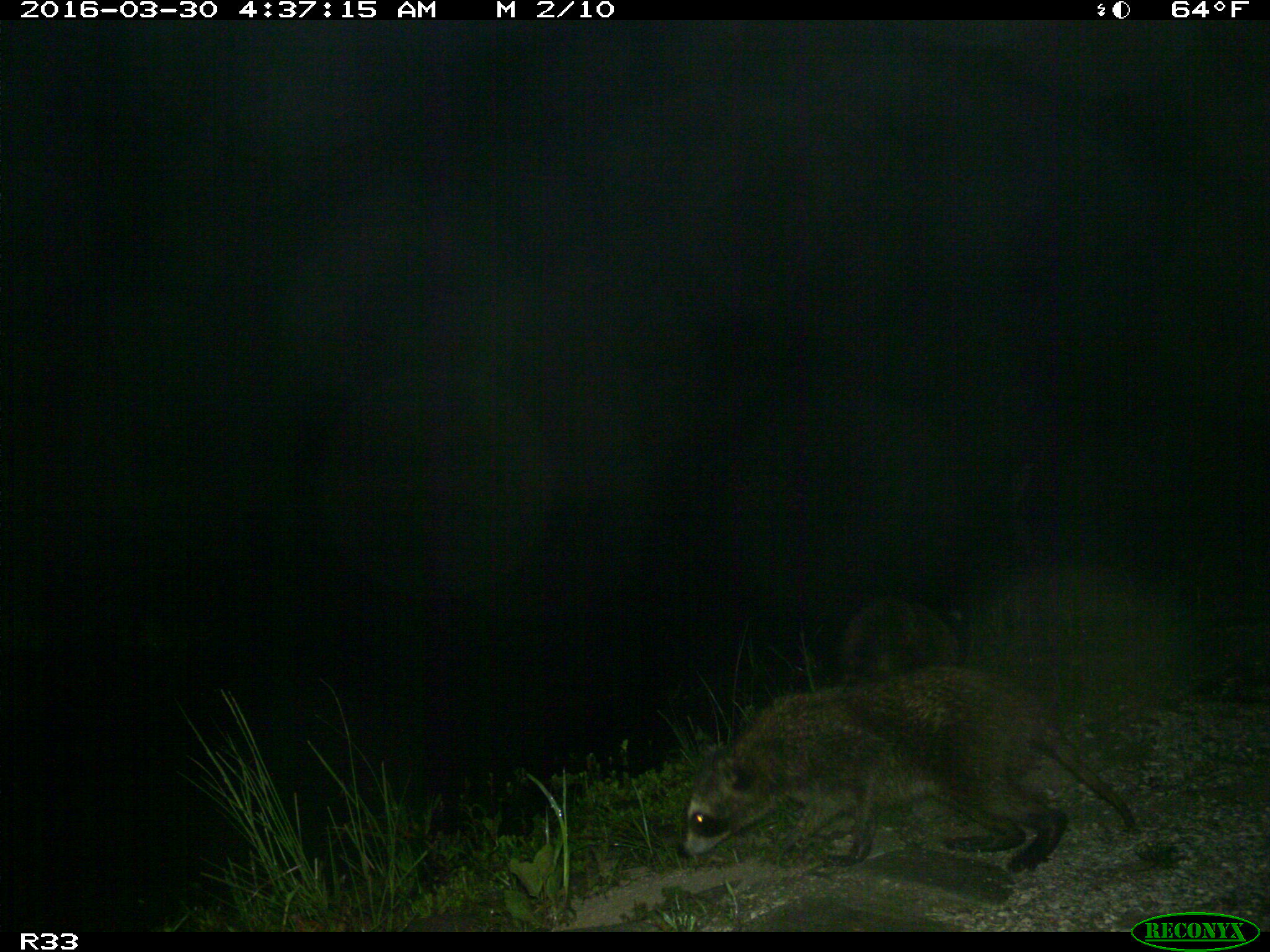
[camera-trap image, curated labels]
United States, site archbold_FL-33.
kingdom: Animalia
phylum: Chordata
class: Mammalia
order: Carnivora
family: Procyonidae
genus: Procyon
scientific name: Procyon lotor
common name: common raccoon